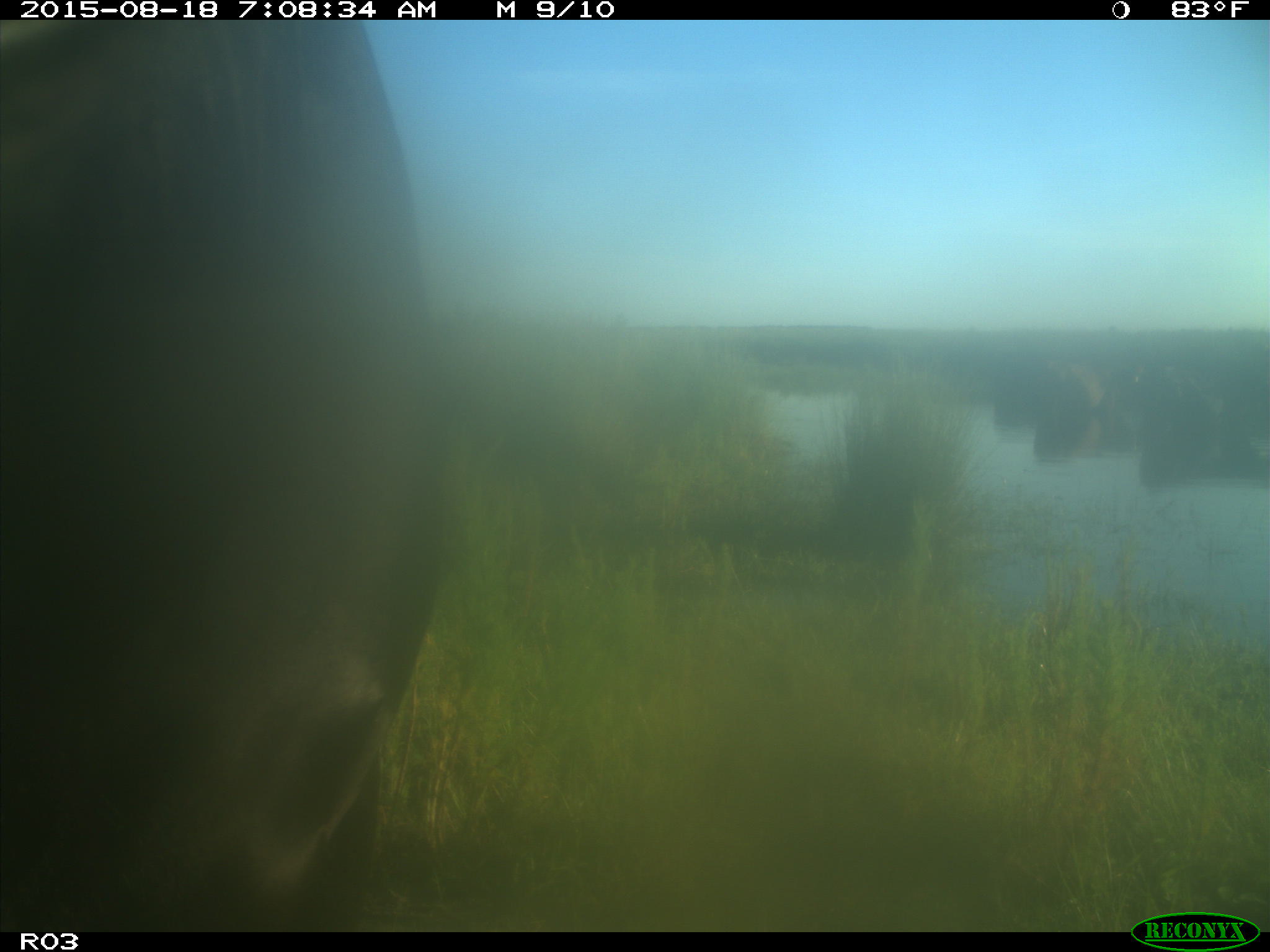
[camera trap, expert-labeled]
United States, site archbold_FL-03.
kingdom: Animalia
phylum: Chordata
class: Mammalia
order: Artiodactyla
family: Bovidae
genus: Bos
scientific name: Bos taurus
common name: domestic cow